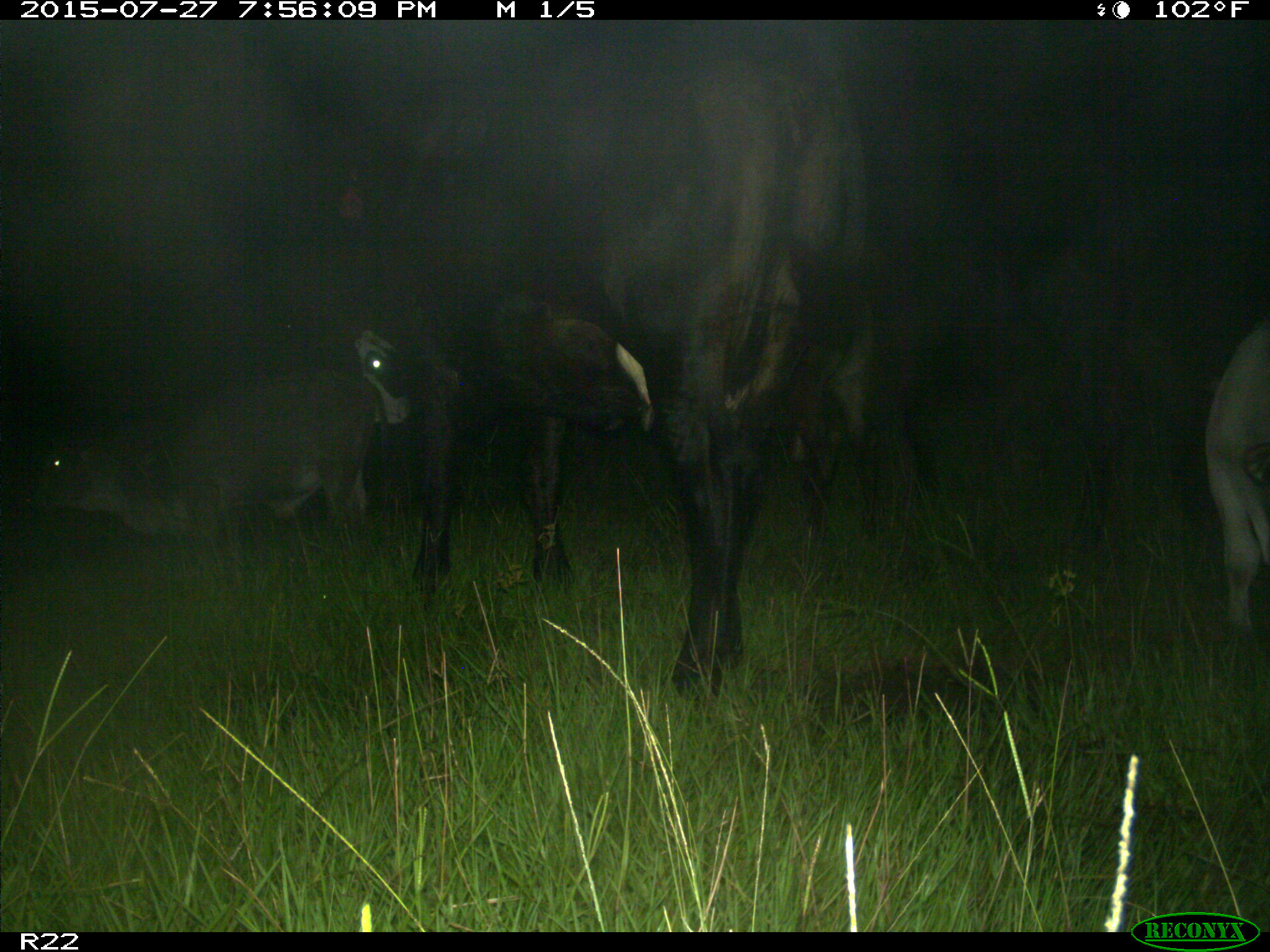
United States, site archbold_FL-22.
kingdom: Animalia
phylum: Chordata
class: Mammalia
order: Artiodactyla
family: Bovidae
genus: Bos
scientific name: Bos taurus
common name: domestic cow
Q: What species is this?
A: Bos taurus (domestic cow).